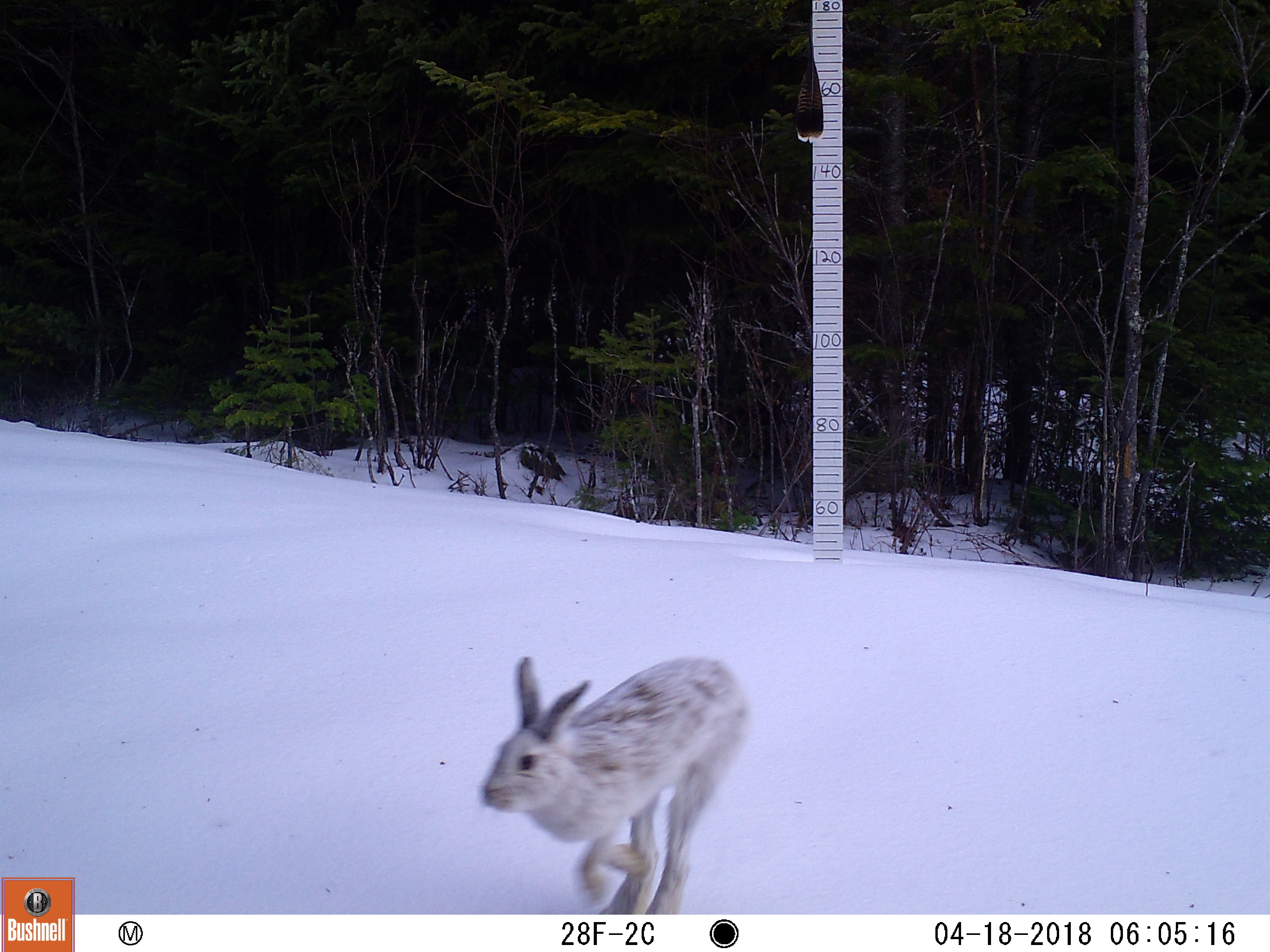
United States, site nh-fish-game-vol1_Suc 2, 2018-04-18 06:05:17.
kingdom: Animalia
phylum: Chordata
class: Mammalia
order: Lagomorpha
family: Leporidae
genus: Lepus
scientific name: Lepus americanus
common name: snowshoe hare